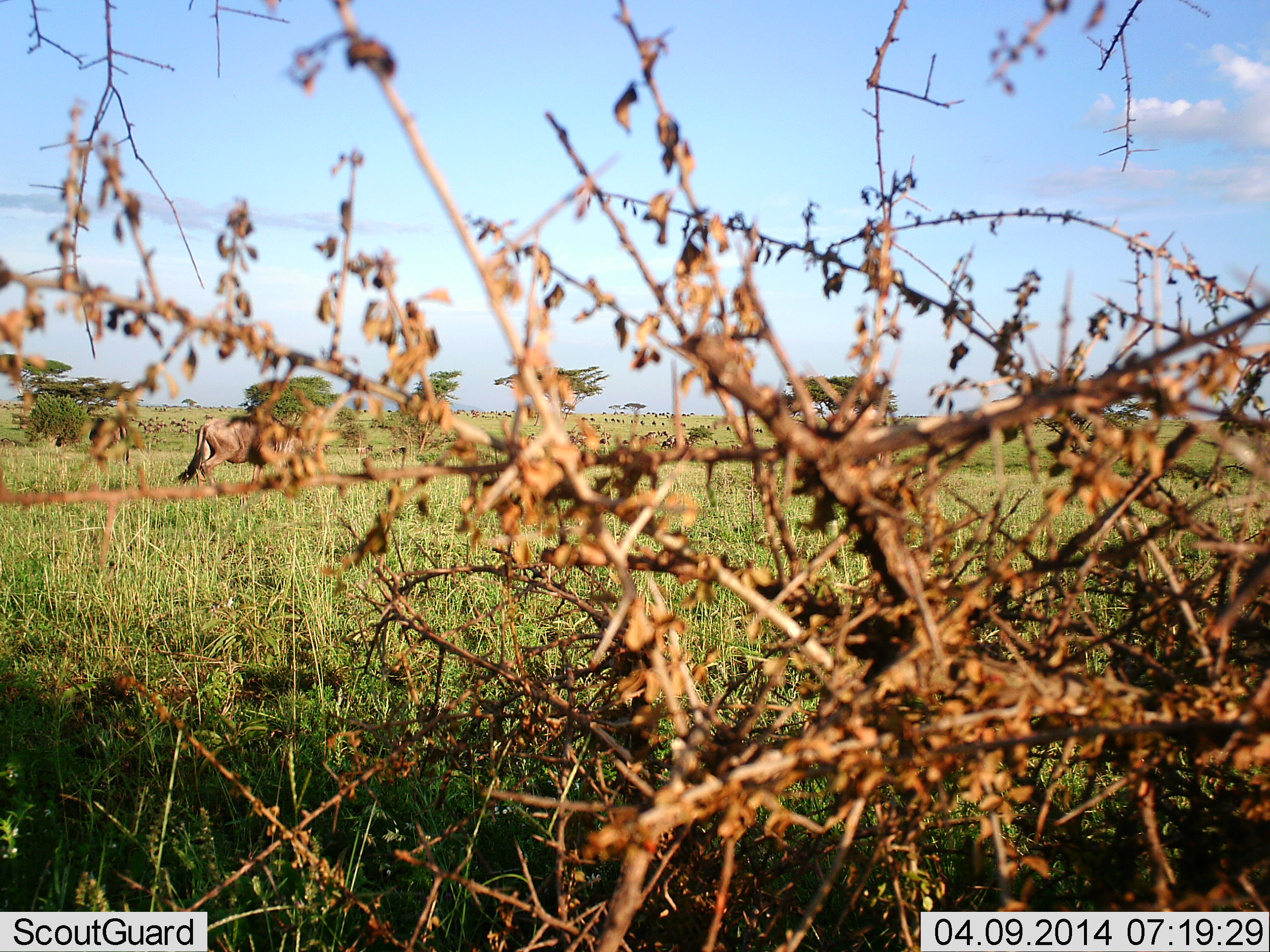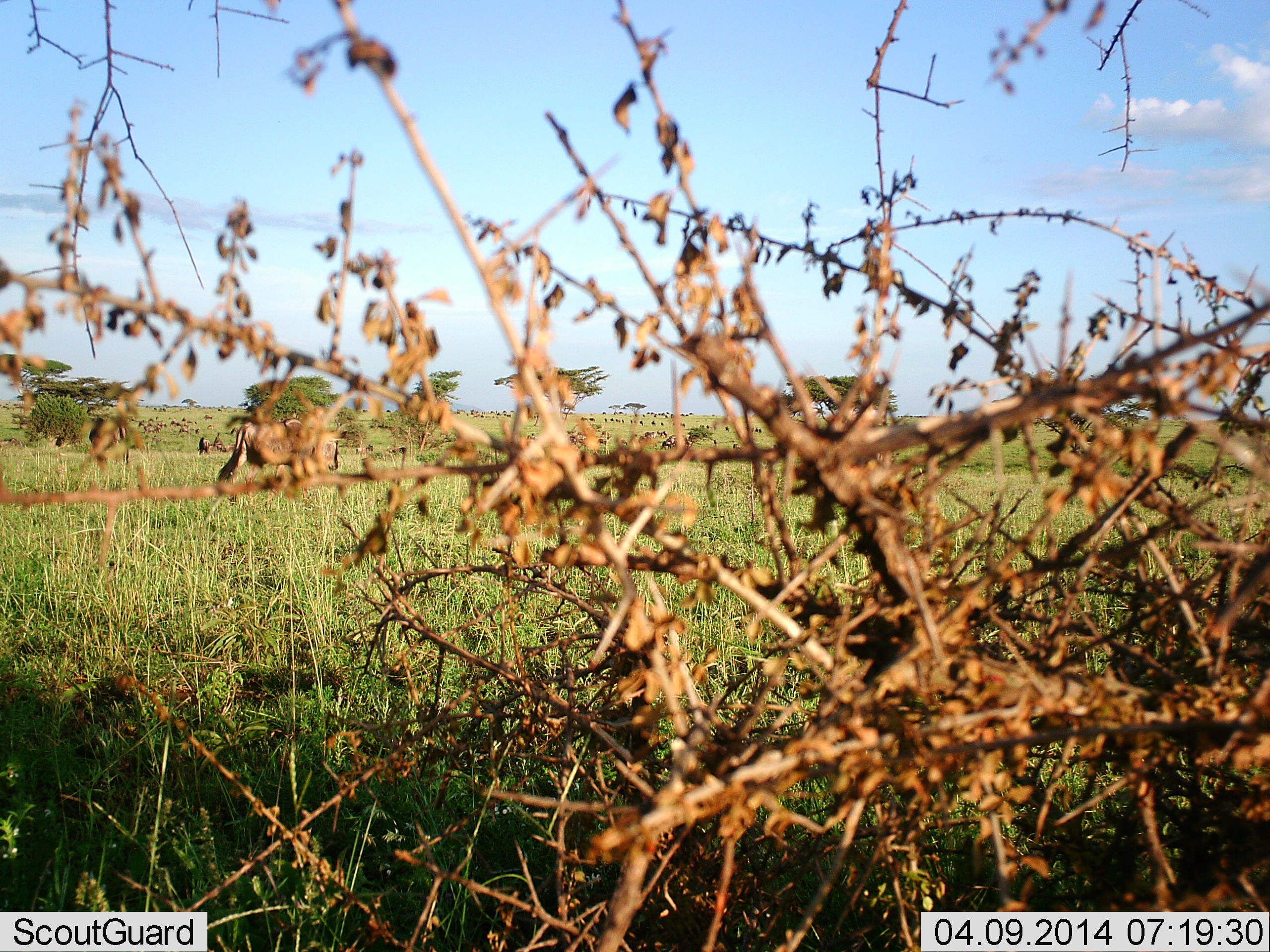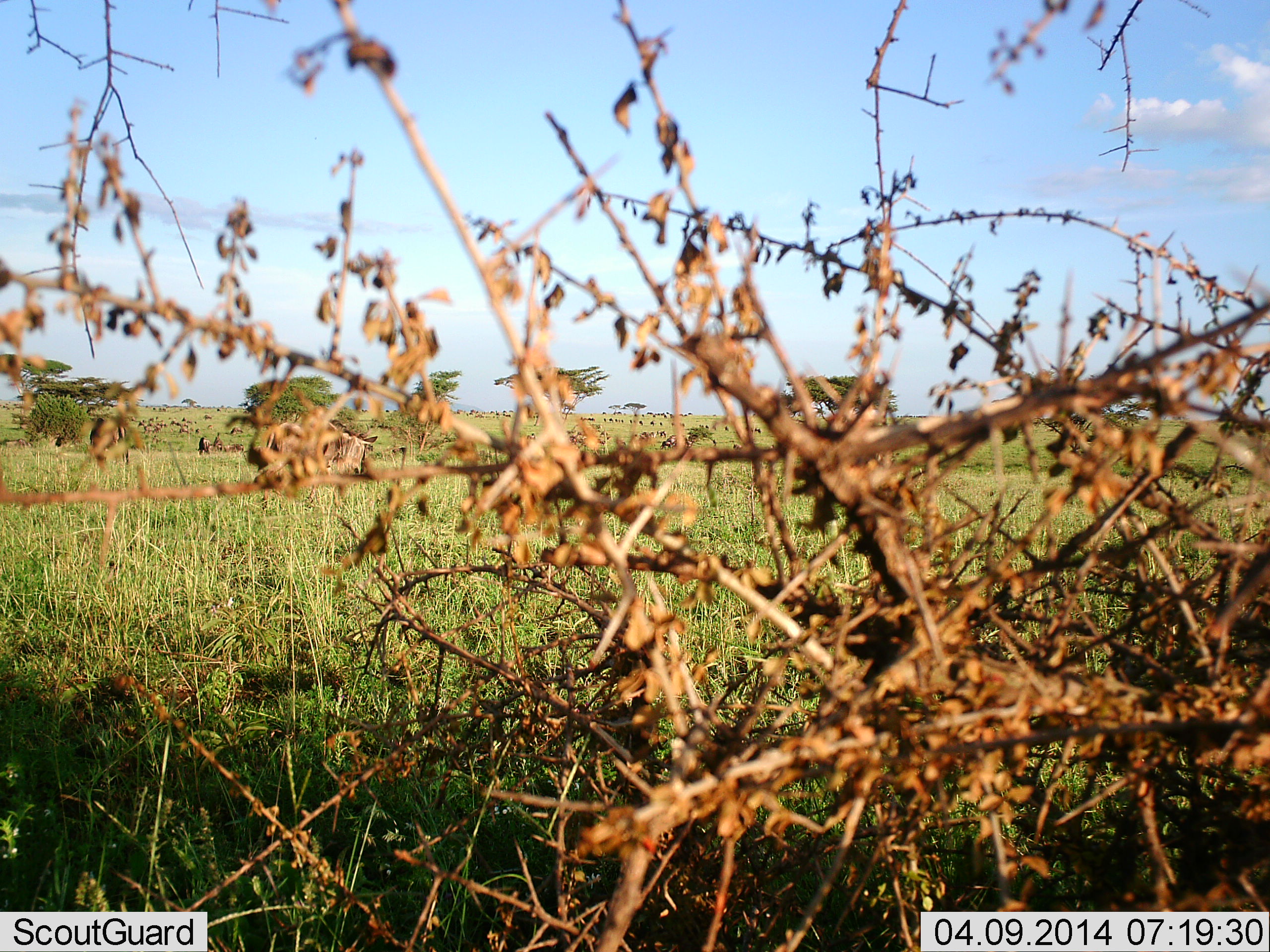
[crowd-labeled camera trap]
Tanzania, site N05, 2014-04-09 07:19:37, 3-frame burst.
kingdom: Animalia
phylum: Chordata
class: Mammalia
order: Artiodactyla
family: Bovidae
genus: Connochaetes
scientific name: Connochaetes taurinus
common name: blue wildebeest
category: wildebeest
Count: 11-50.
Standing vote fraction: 60%.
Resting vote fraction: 0%.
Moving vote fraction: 100%.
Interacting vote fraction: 0%.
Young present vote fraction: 0%.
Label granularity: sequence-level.